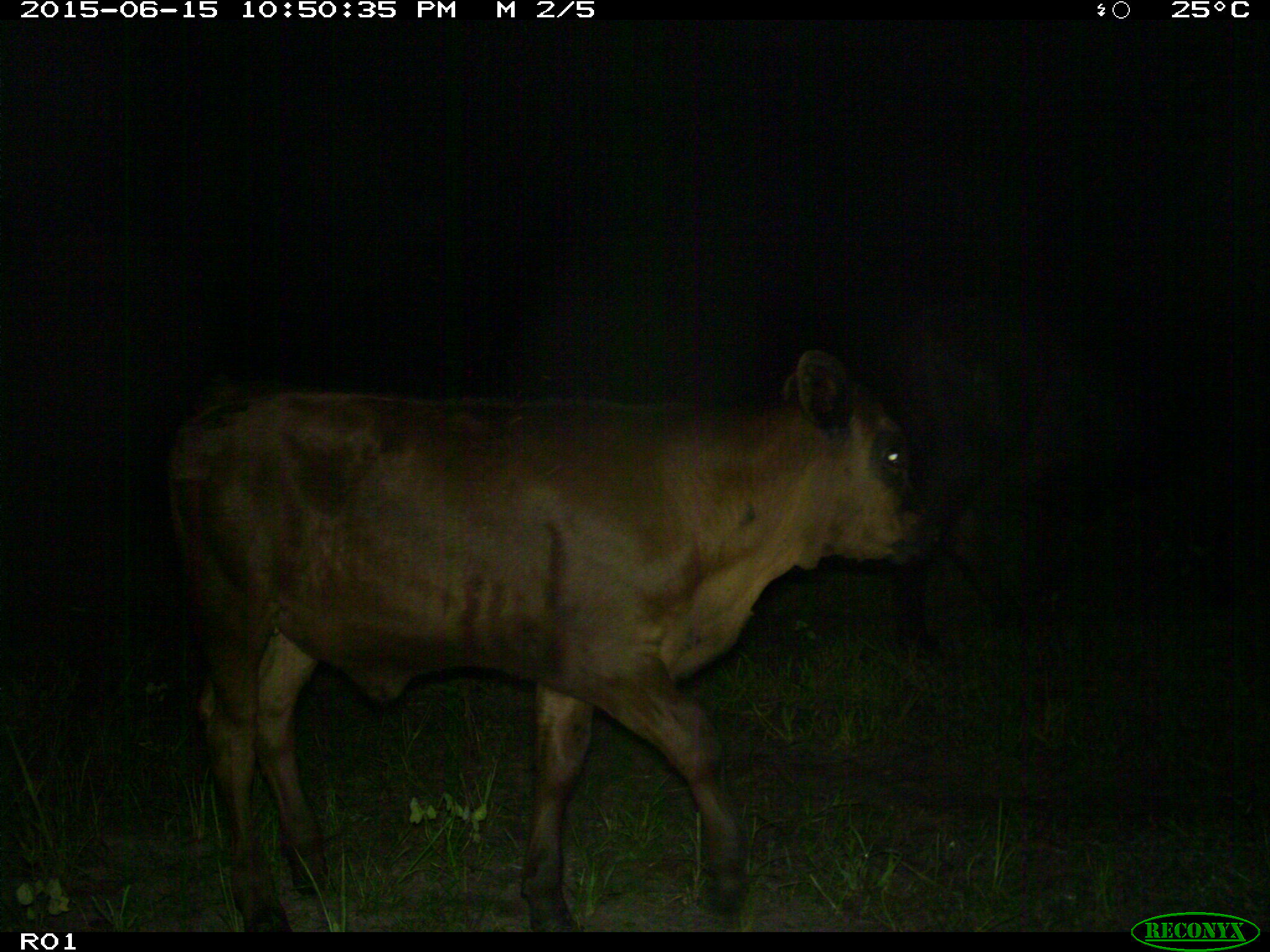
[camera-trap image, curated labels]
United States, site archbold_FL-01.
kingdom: Animalia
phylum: Chordata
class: Mammalia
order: Artiodactyla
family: Bovidae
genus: Bos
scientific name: Bos taurus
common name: domestic cow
Bos taurus (domestic cow).